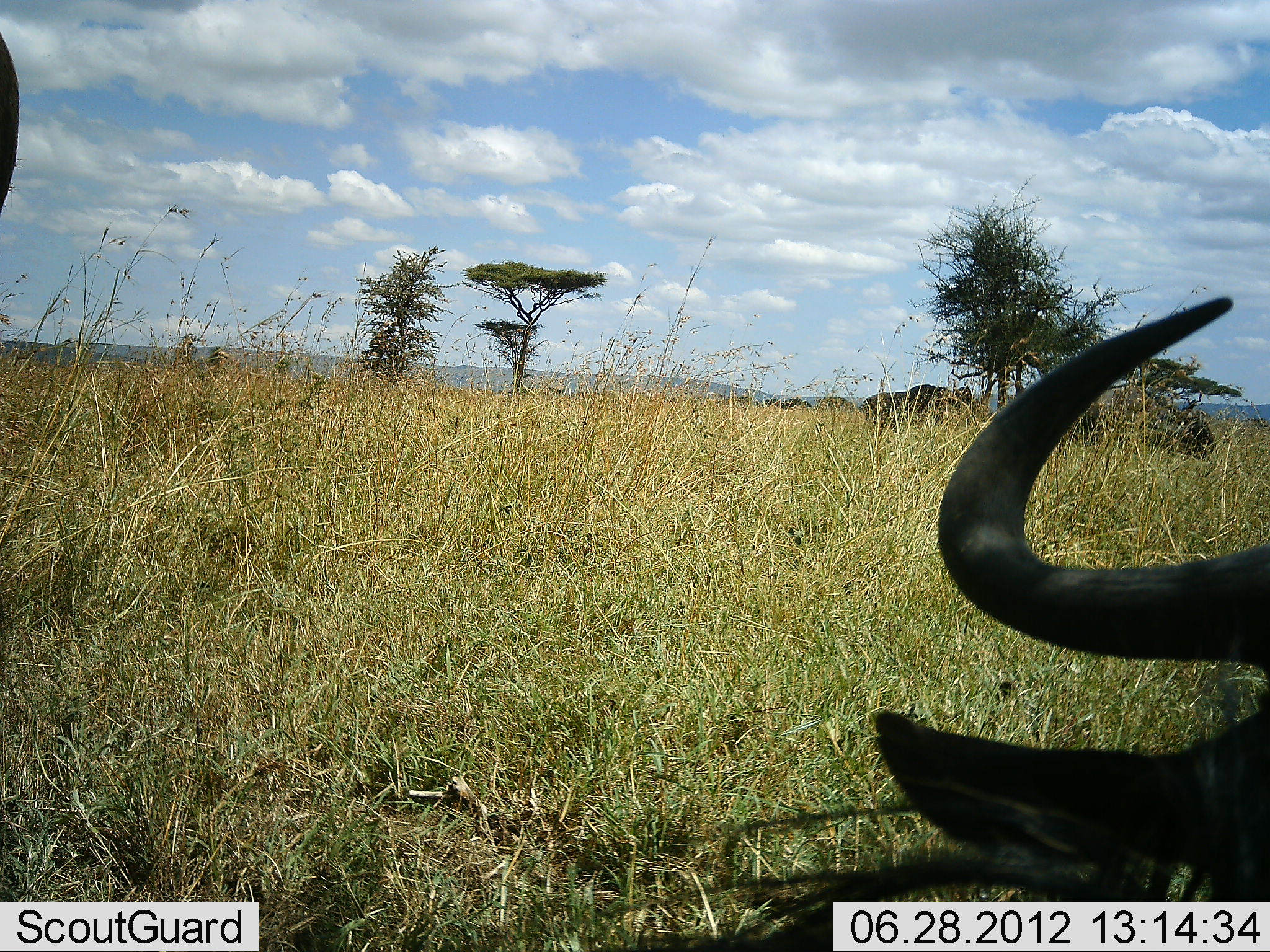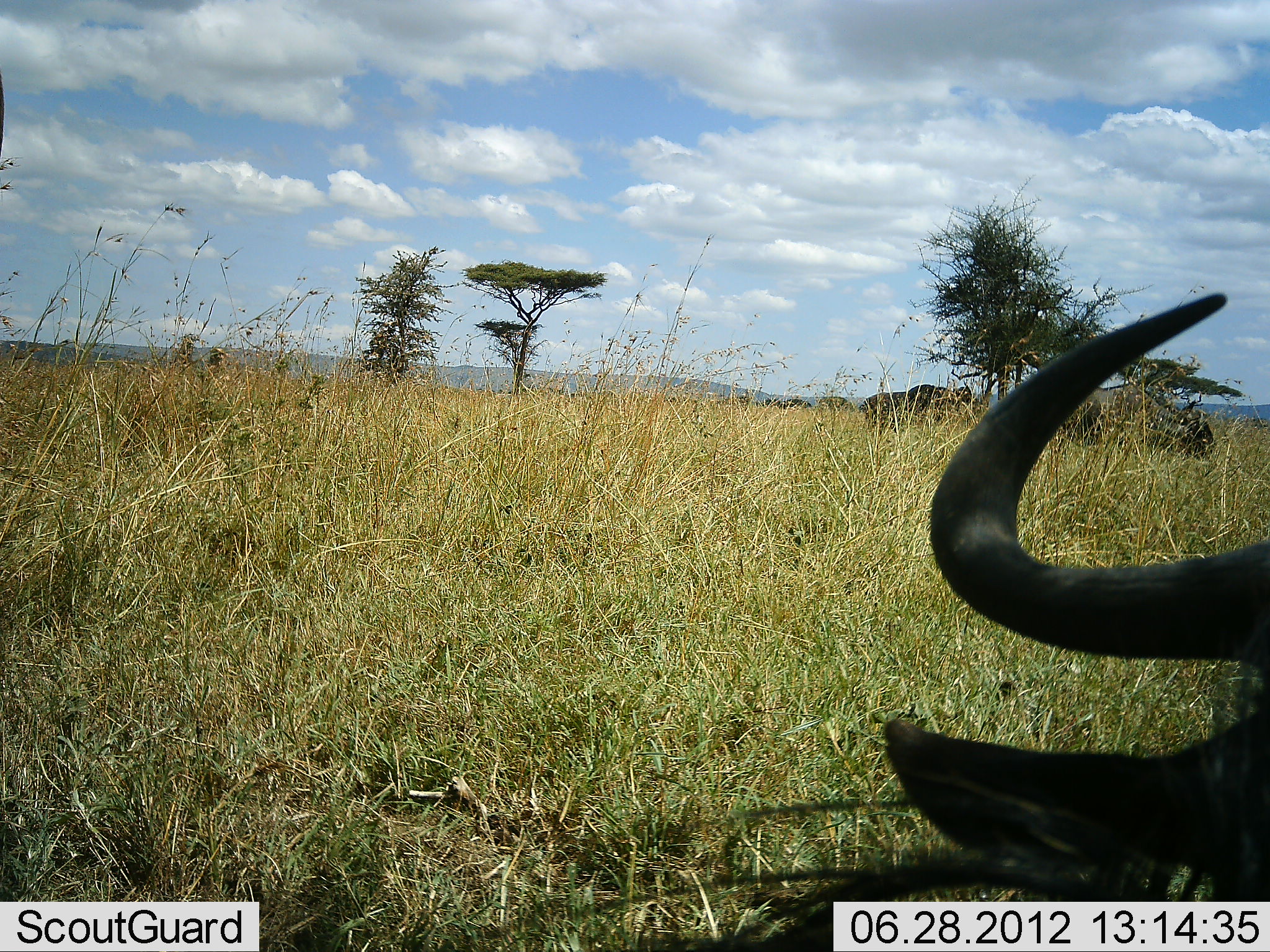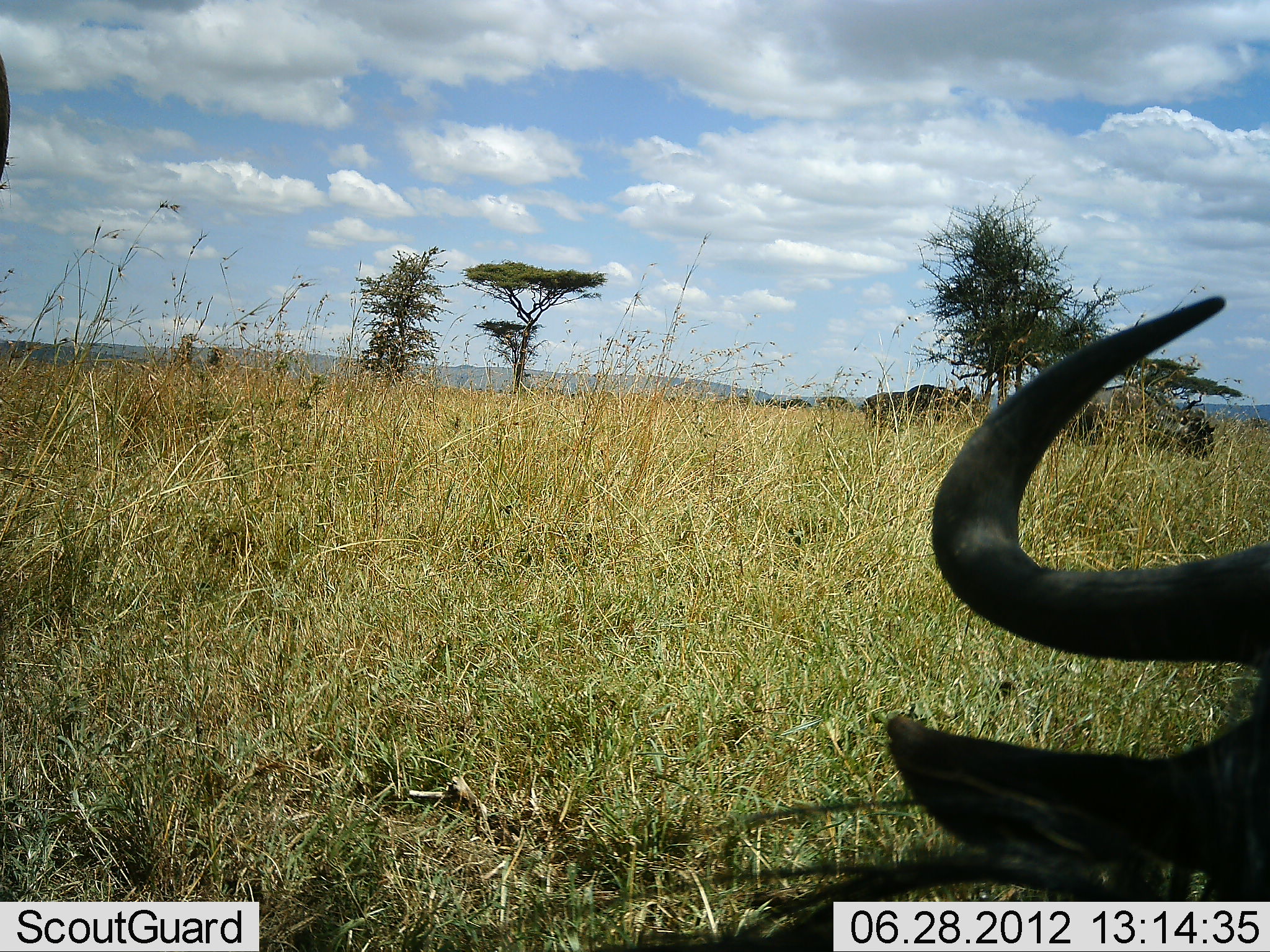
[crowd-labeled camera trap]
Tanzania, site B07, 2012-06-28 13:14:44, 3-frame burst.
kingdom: Animalia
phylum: Chordata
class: Mammalia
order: Artiodactyla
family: Bovidae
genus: Connochaetes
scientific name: Connochaetes taurinus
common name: blue wildebeest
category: wildebeest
Wildebeest (blue wildebeest) (Connochaetes taurinus), count 2. Behavior (volunteer vote fractions): standing 40%, resting 80%, moving 0%, interacting 0%. Young present (vote fraction): 0%. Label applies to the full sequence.